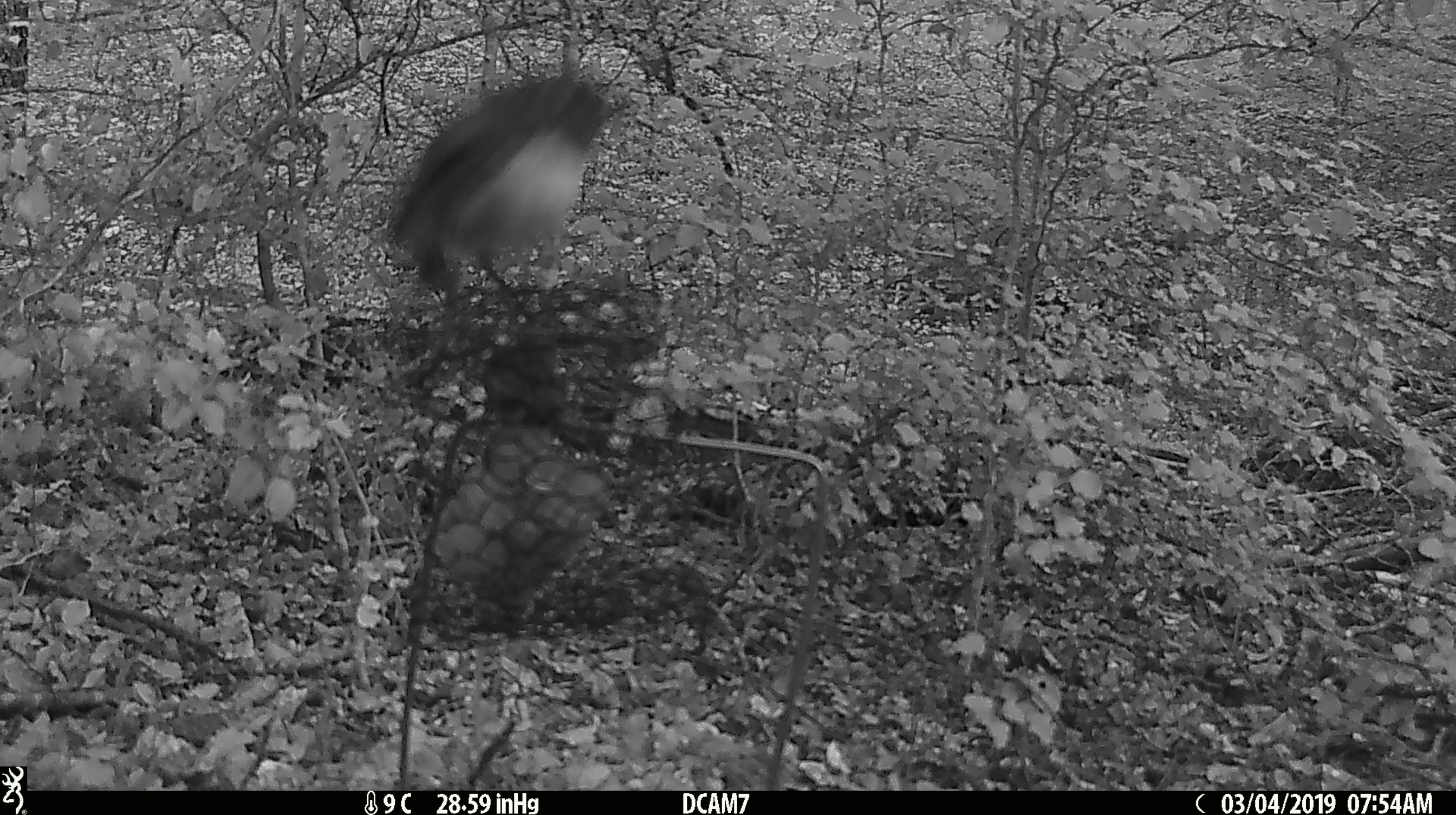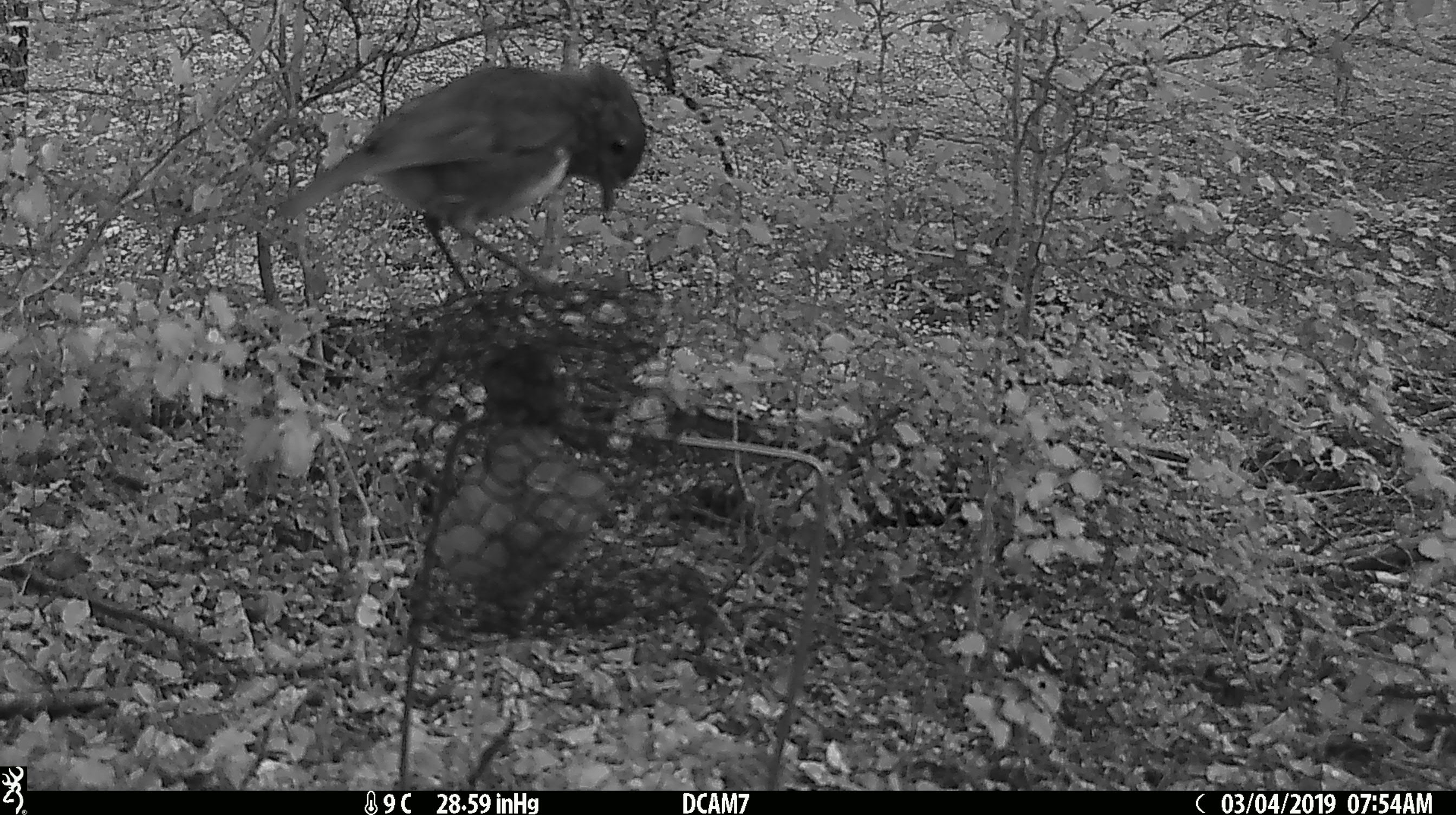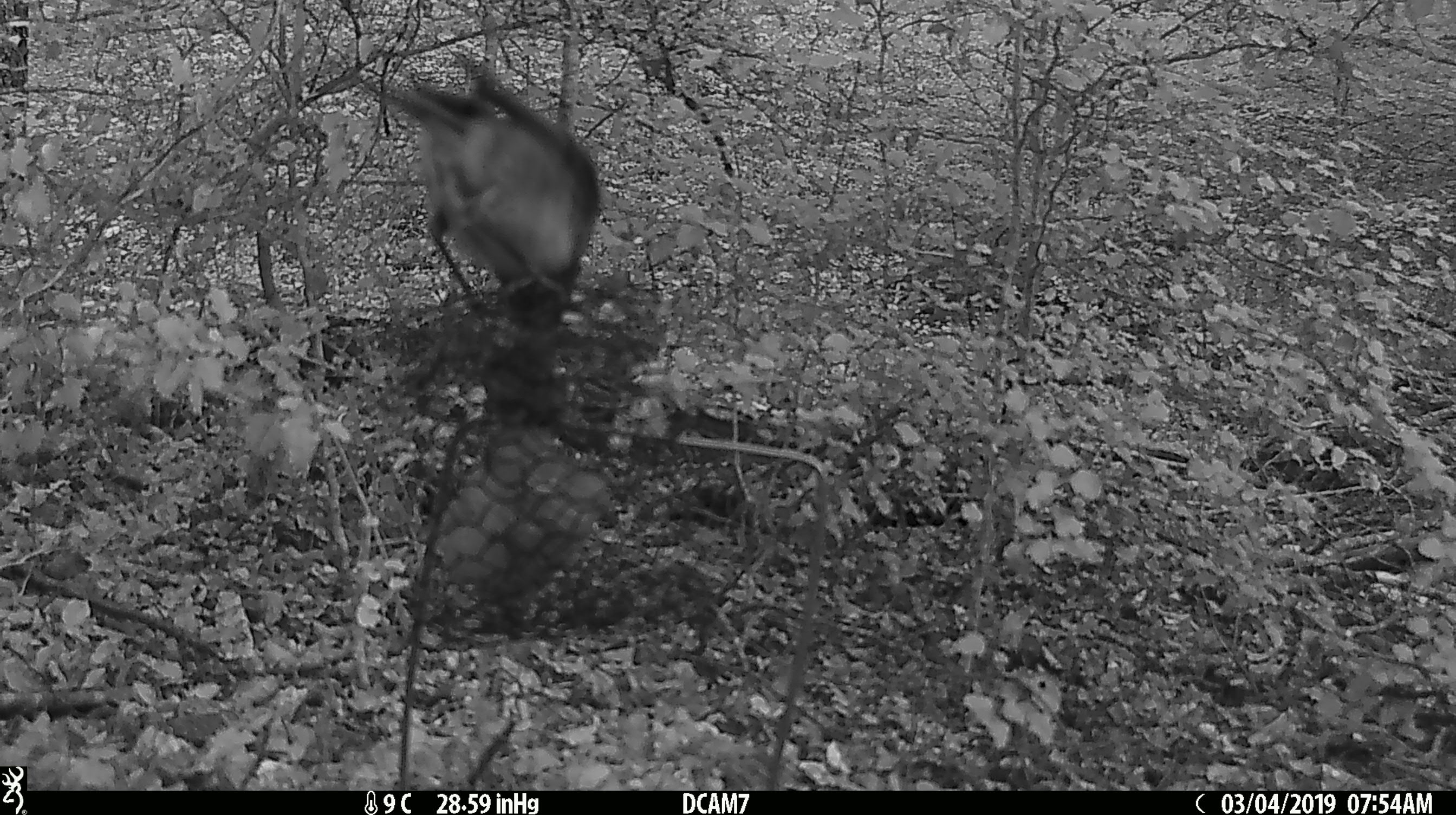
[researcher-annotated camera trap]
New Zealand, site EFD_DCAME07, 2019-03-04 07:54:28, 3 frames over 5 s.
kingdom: Animalia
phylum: Chordata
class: Aves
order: Passeriformes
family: Petroicidae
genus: Petroica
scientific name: Petroica australis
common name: new zealand robin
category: robin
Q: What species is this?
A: Robin (new zealand robin) (Petroica australis).